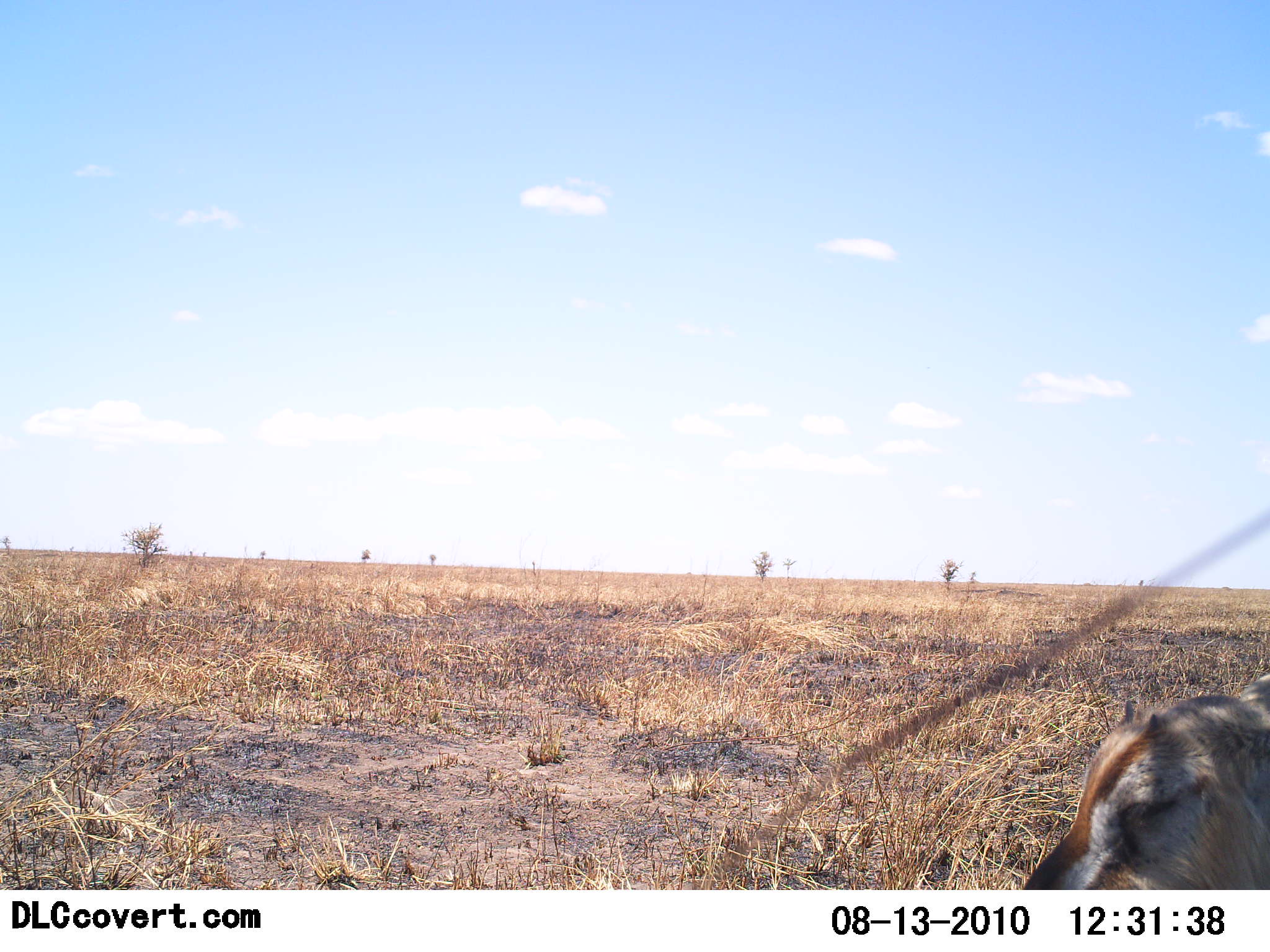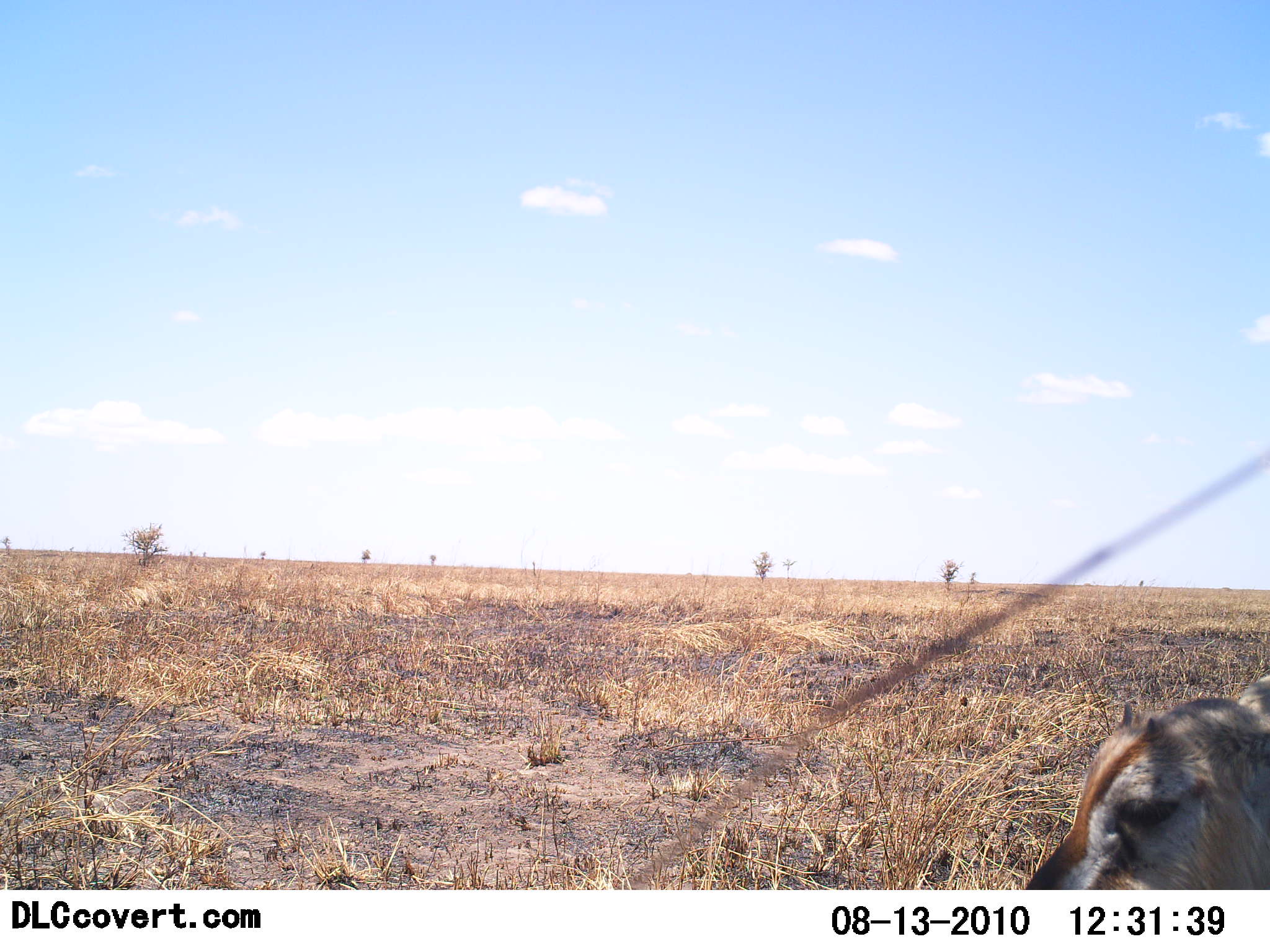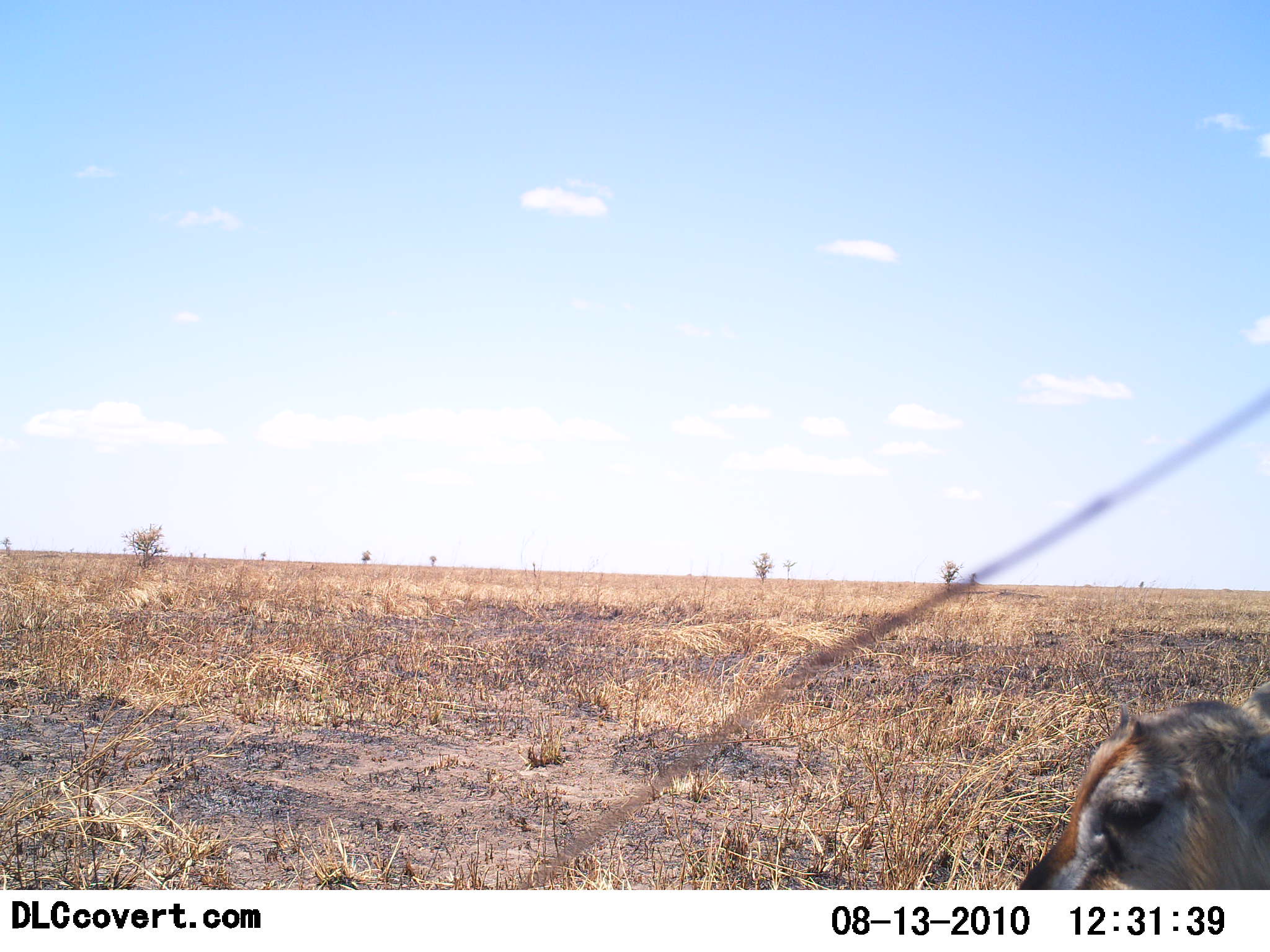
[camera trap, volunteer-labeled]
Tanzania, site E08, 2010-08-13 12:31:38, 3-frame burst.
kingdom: Animalia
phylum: Chordata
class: Mammalia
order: Artiodactyla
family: Bovidae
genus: Eudorcas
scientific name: Eudorcas thomsonii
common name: thomson's gazelle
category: gazellethomsons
Gazellethomsons (thomson's gazelle) (Eudorcas thomsonii), count 1. Behavior (volunteer vote fractions): standing 40%, resting 50%, moving 10%, interacting 0%. Young present (vote fraction): 10%. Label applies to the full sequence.